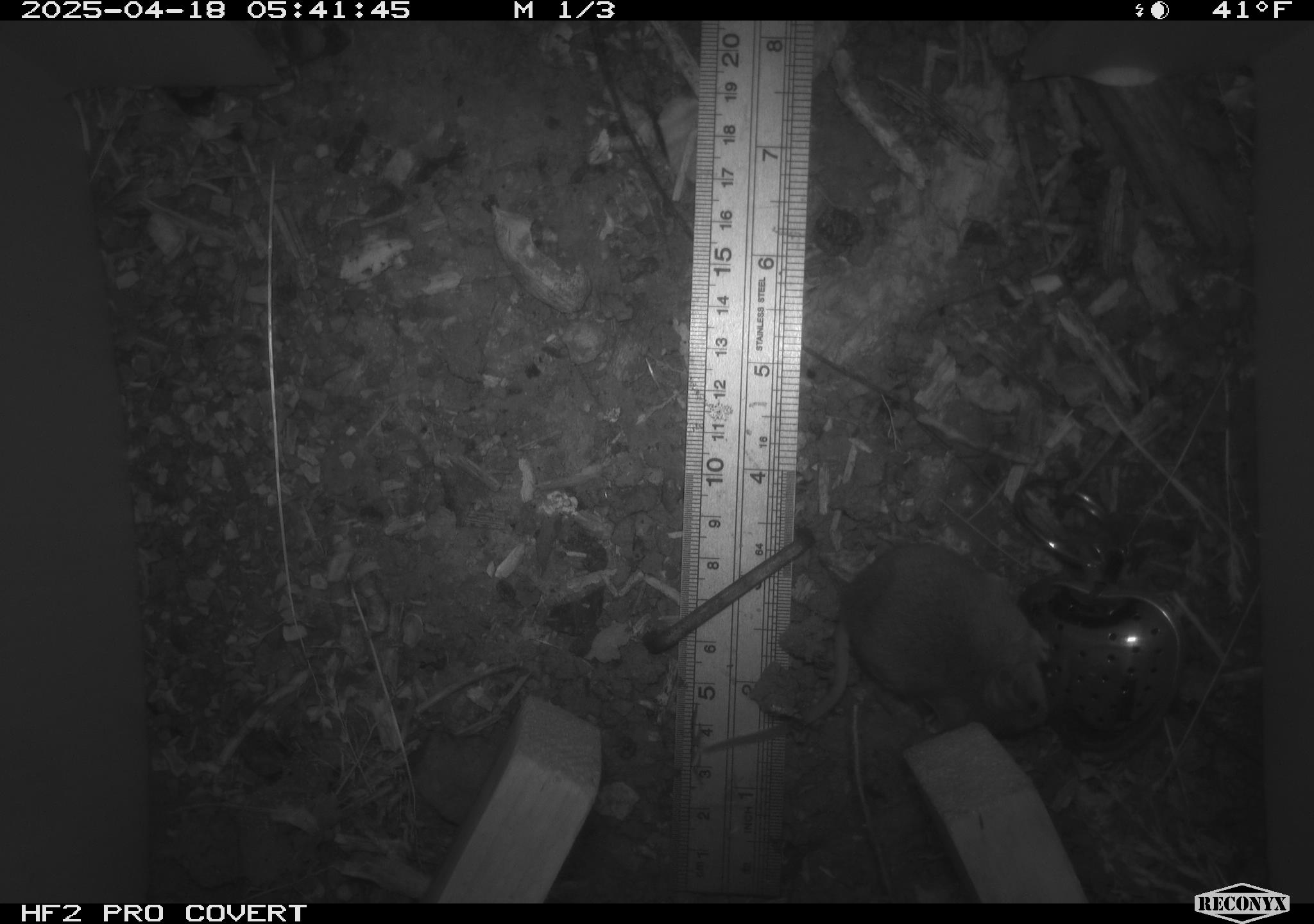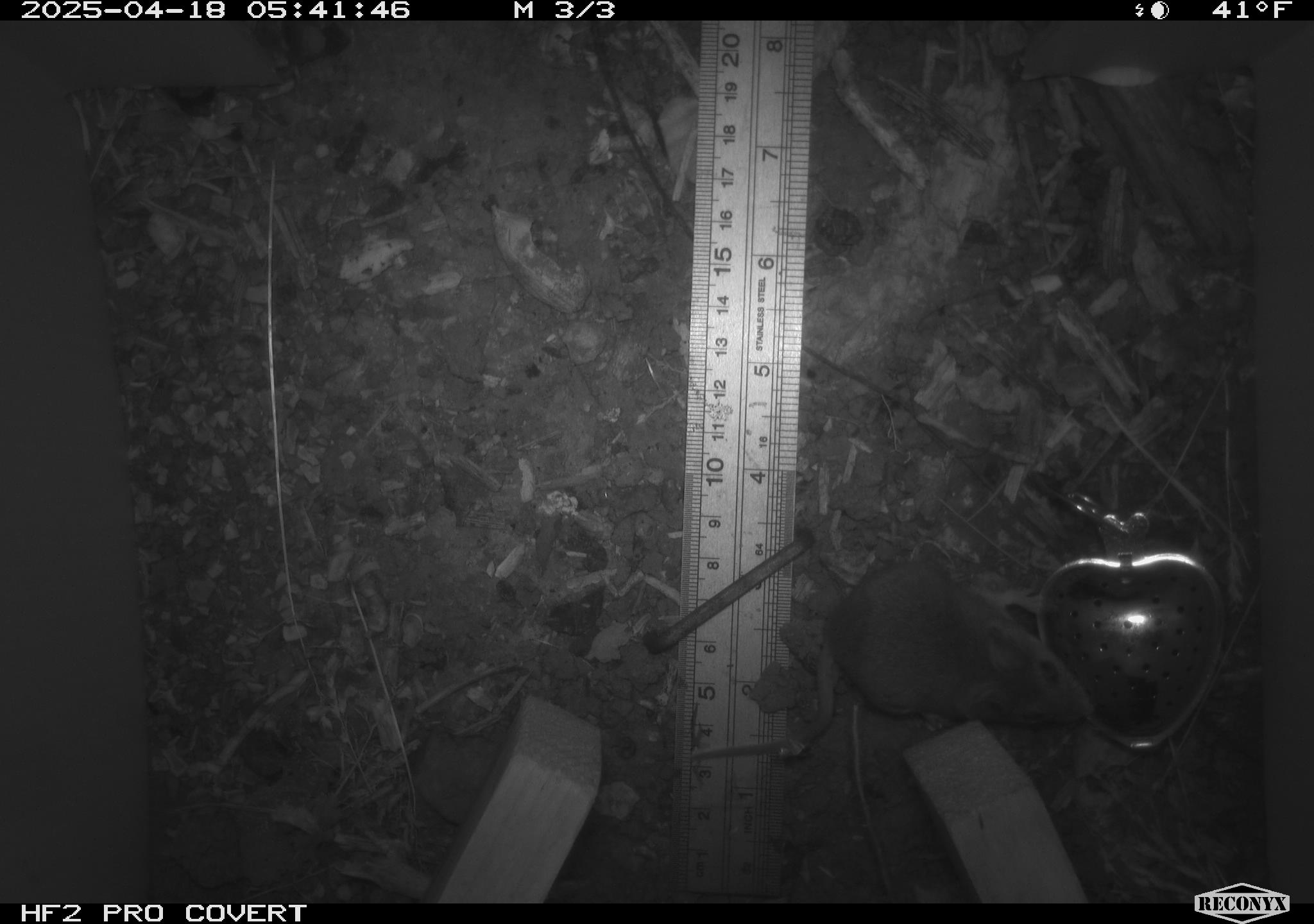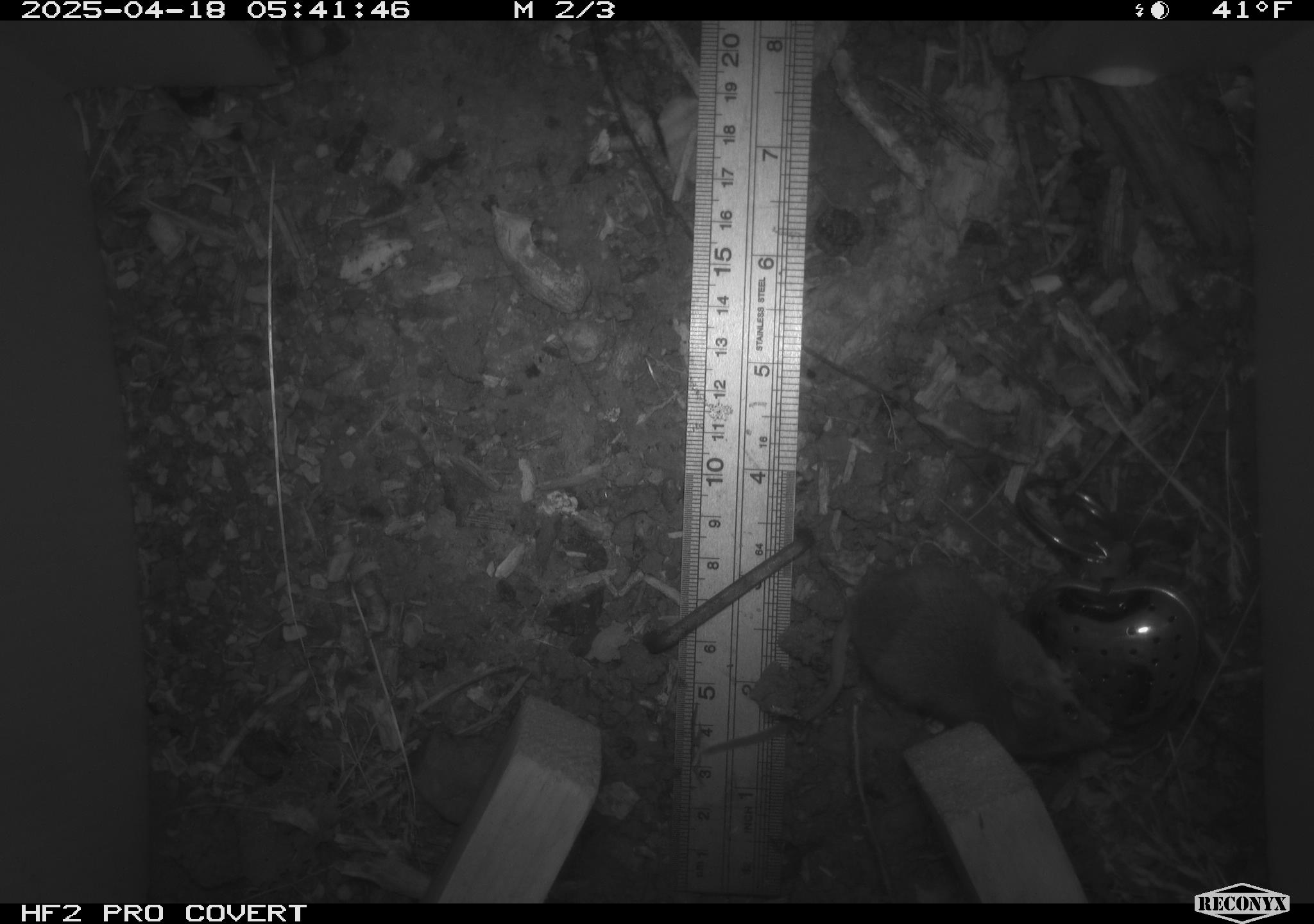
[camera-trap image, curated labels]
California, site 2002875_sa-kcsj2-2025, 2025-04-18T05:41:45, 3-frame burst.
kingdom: Animalia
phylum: Chordata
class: Mammalia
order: Rodentia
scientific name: Rodentia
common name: rodent